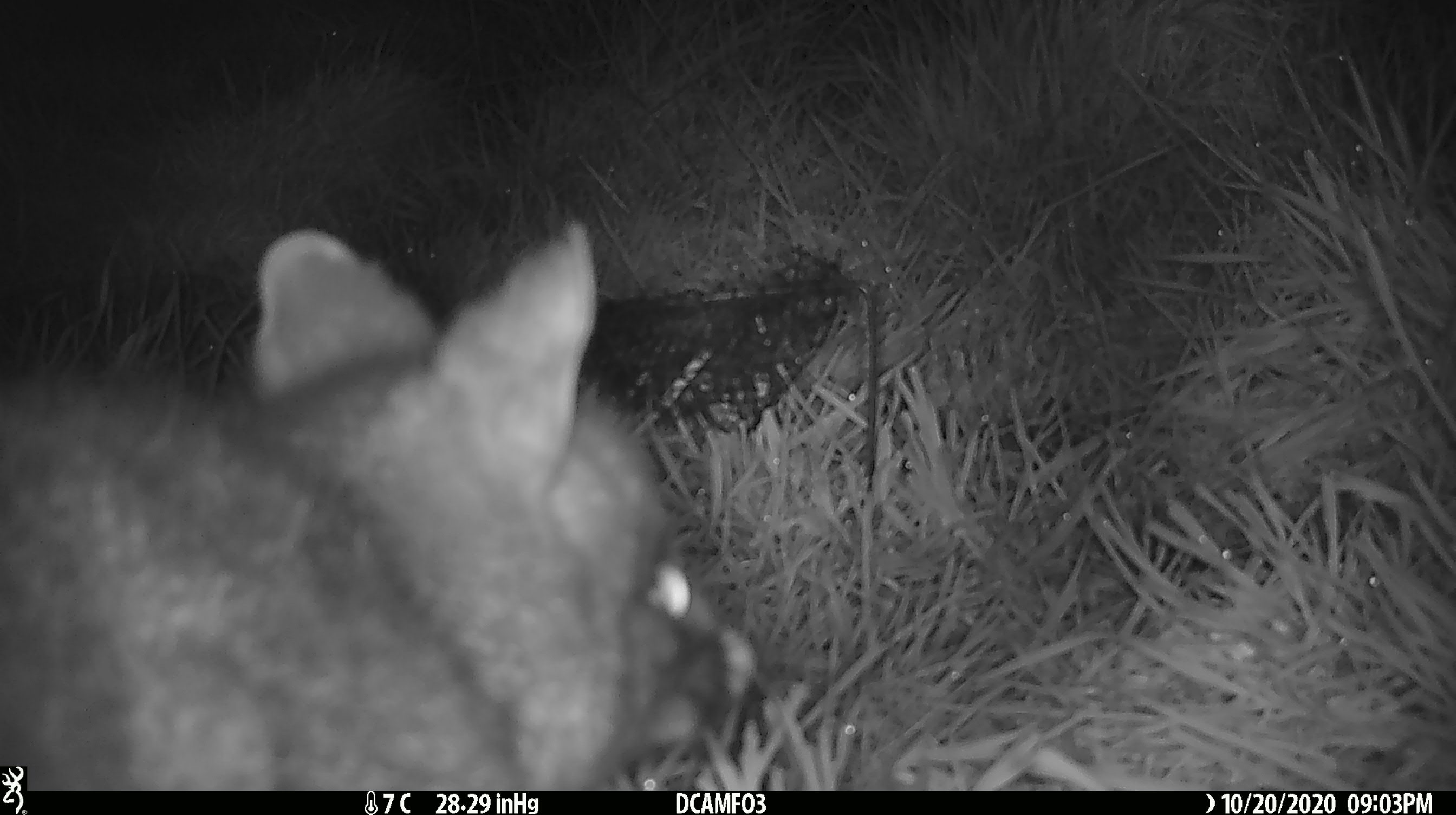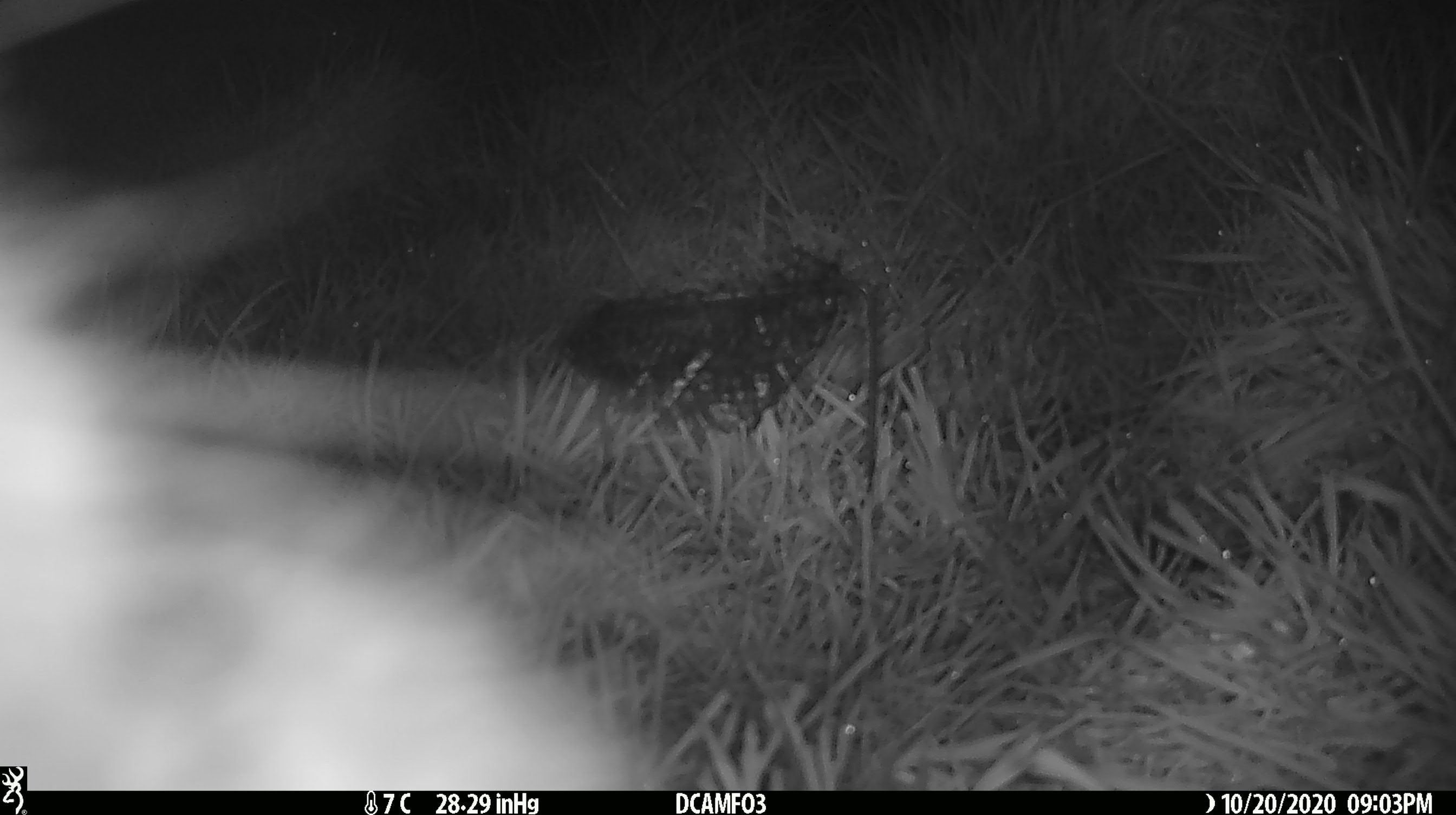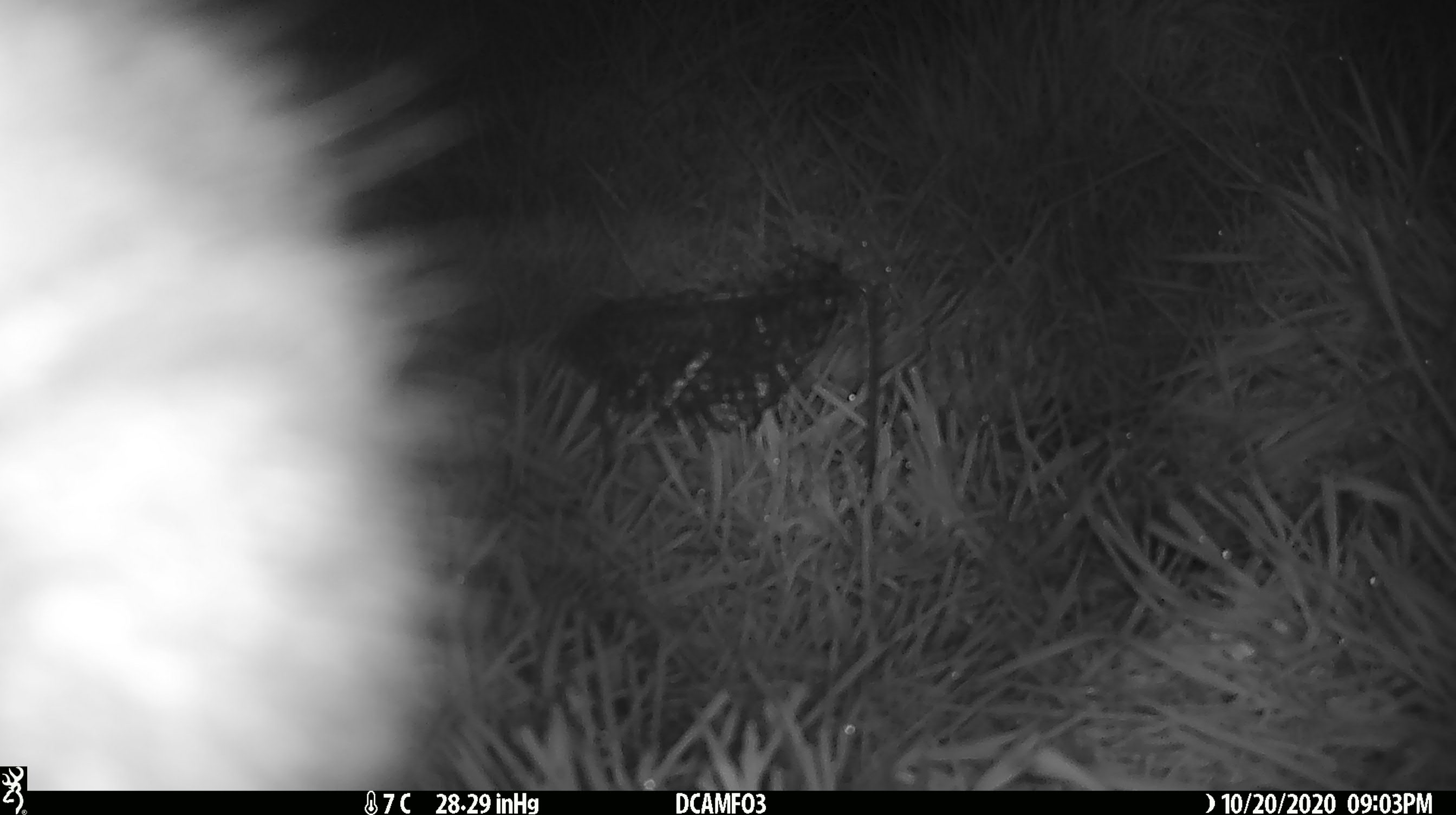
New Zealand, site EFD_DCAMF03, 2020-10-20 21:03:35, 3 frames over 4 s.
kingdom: Animalia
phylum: Chordata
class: Mammalia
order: Diprotodontia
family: Phalangeridae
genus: Trichosurus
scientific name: Trichosurus vulpecula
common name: common brushtail possum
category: possum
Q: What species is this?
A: Possum (common brushtail possum) (Trichosurus vulpecula).